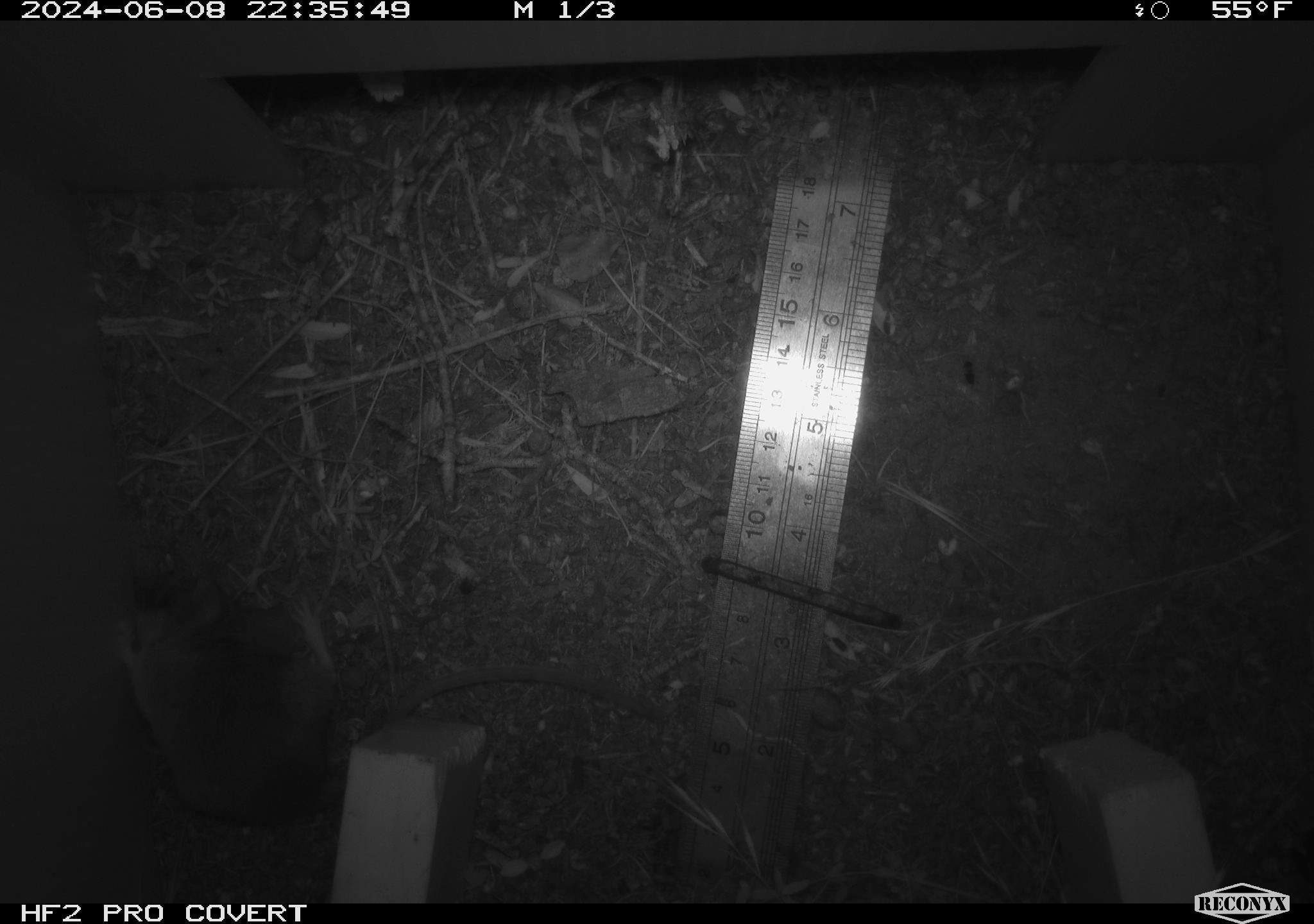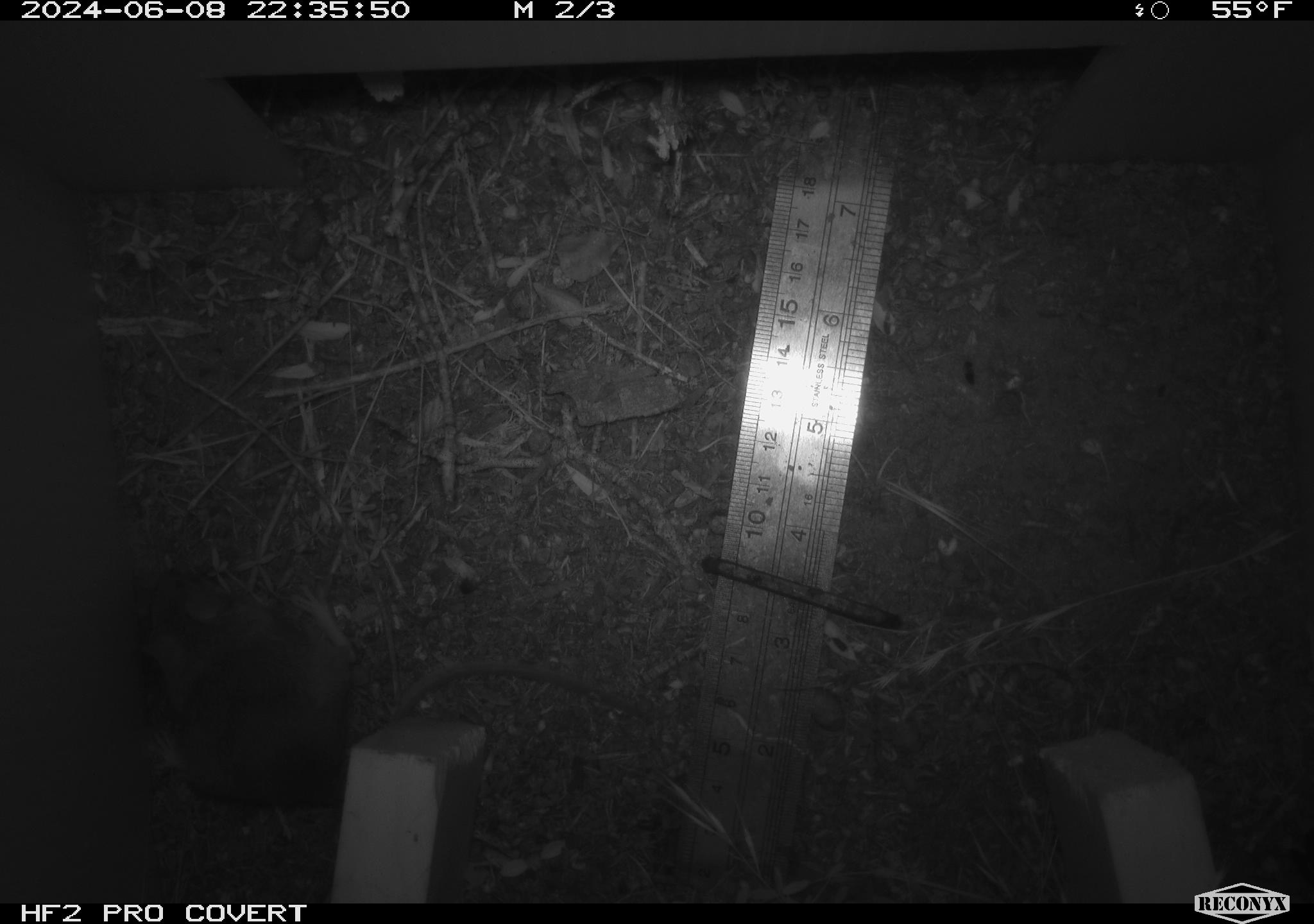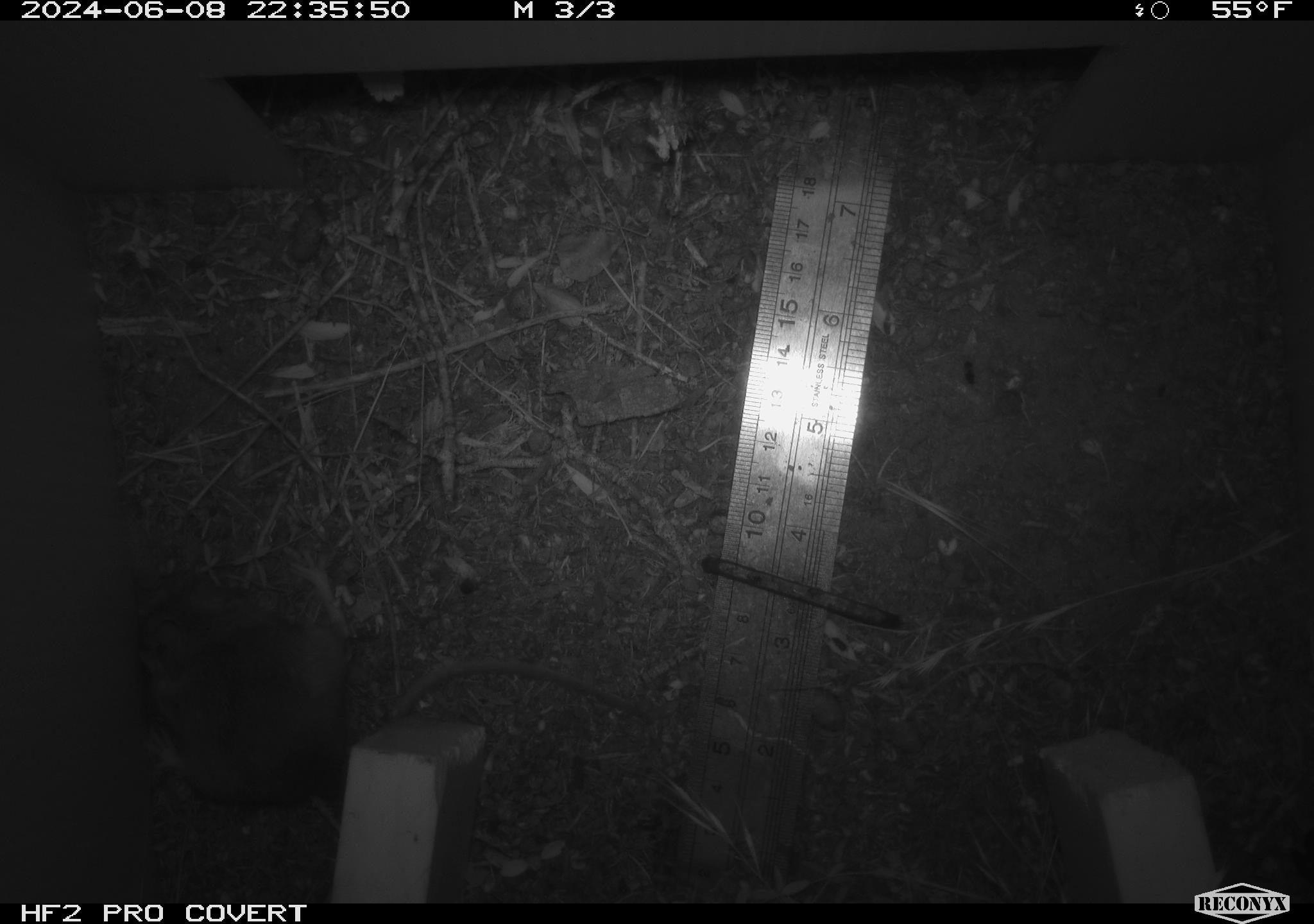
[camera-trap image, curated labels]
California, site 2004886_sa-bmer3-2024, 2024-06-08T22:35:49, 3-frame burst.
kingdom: Animalia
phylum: Chordata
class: Mammalia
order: Rodentia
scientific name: Rodentia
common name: mouse species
Mouse species (Rodentia).